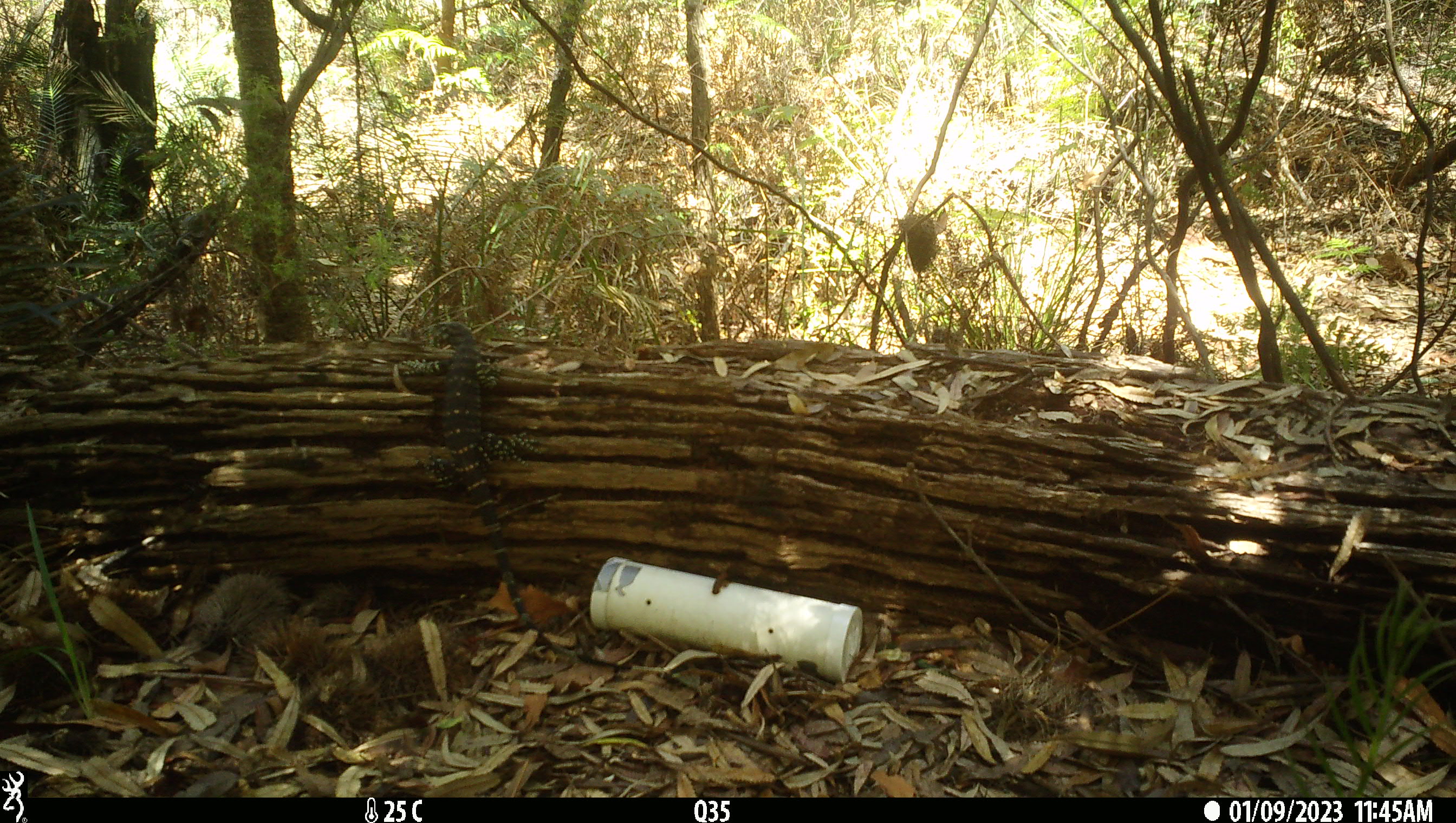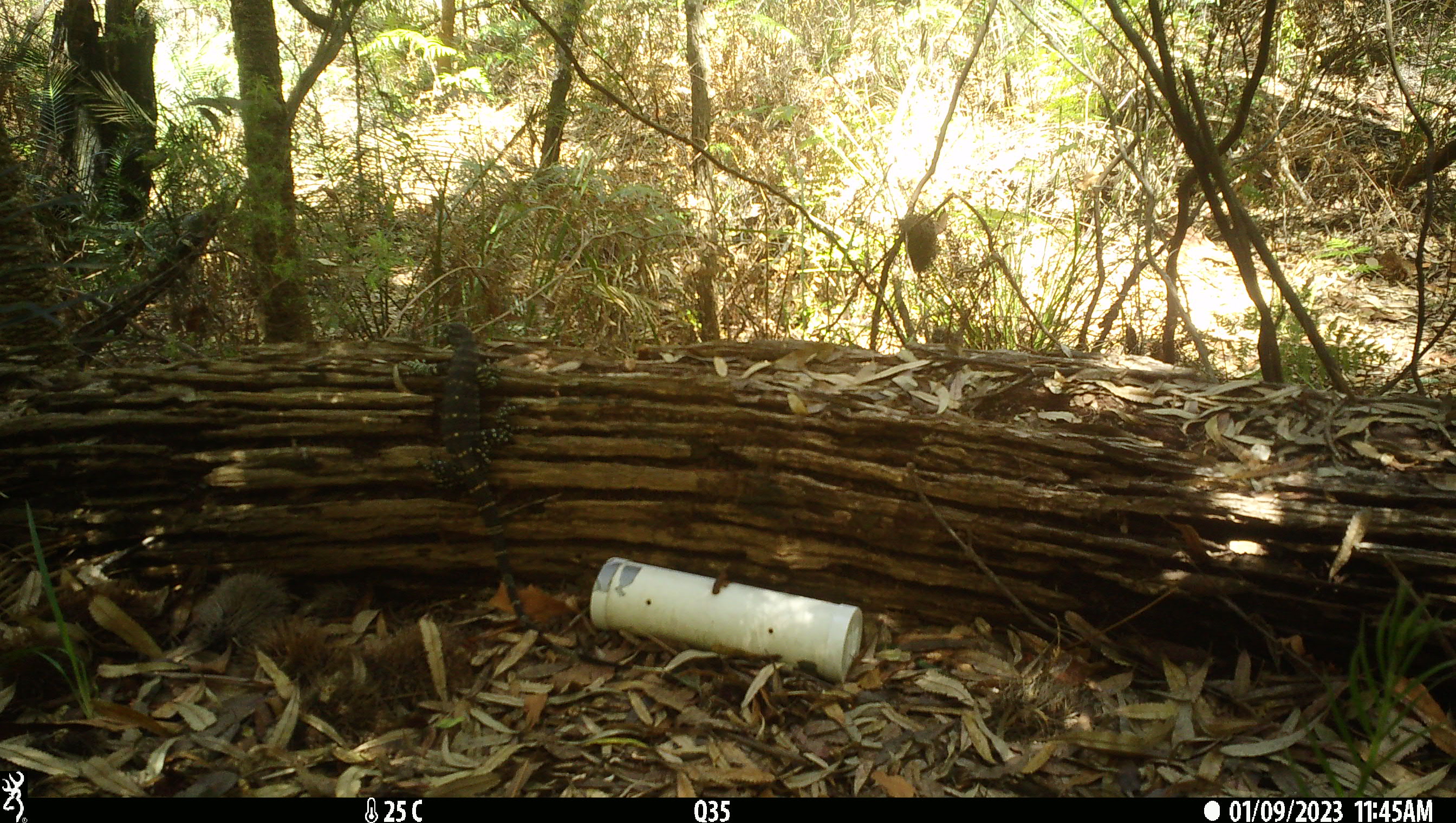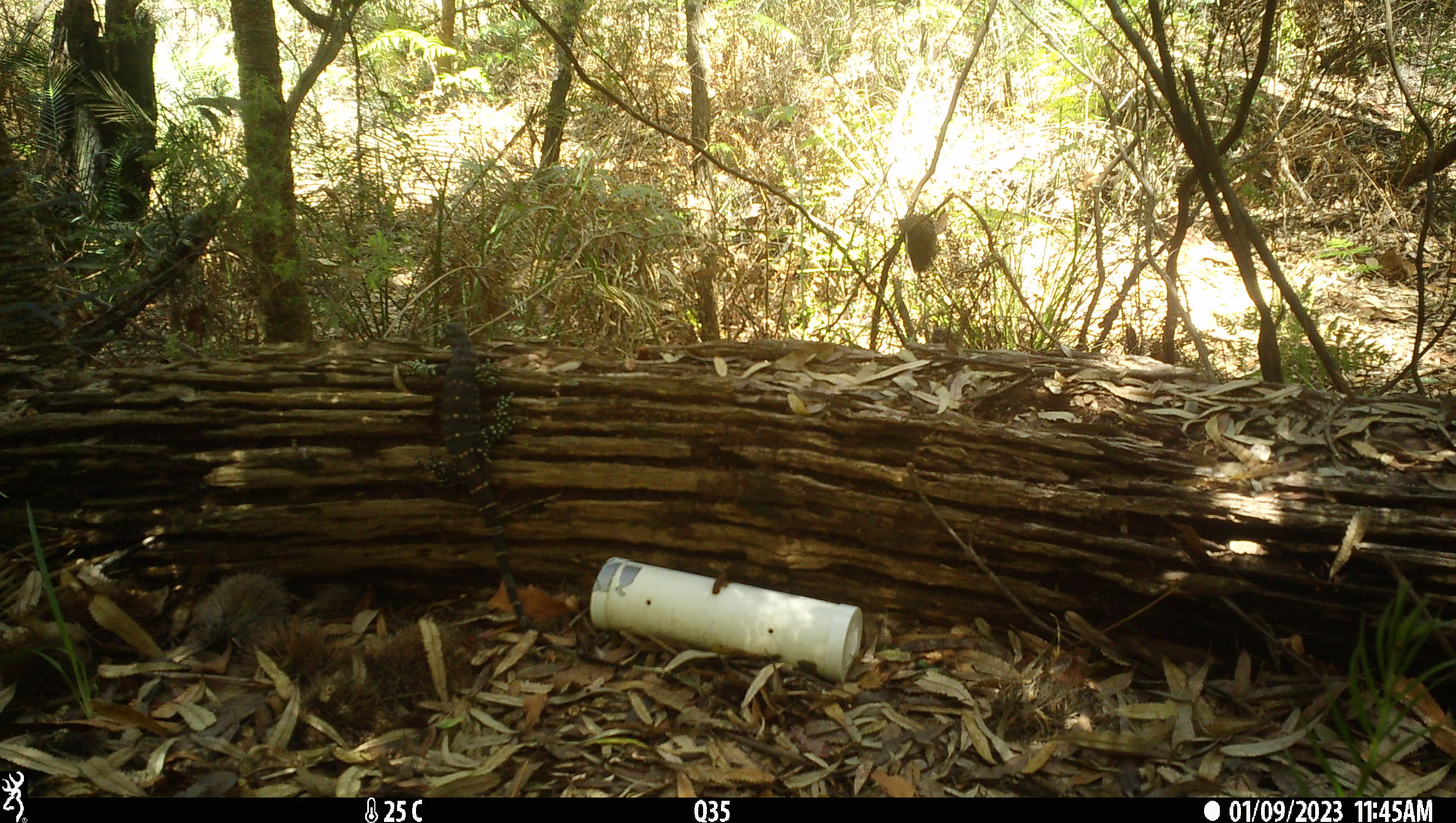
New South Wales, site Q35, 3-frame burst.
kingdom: Animalia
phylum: Chordata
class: Reptilia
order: Squamata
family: Varanidae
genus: Varanus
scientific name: Varanus varius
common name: lace monitor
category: goanna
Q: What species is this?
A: Goanna (lace monitor) (Varanus varius).